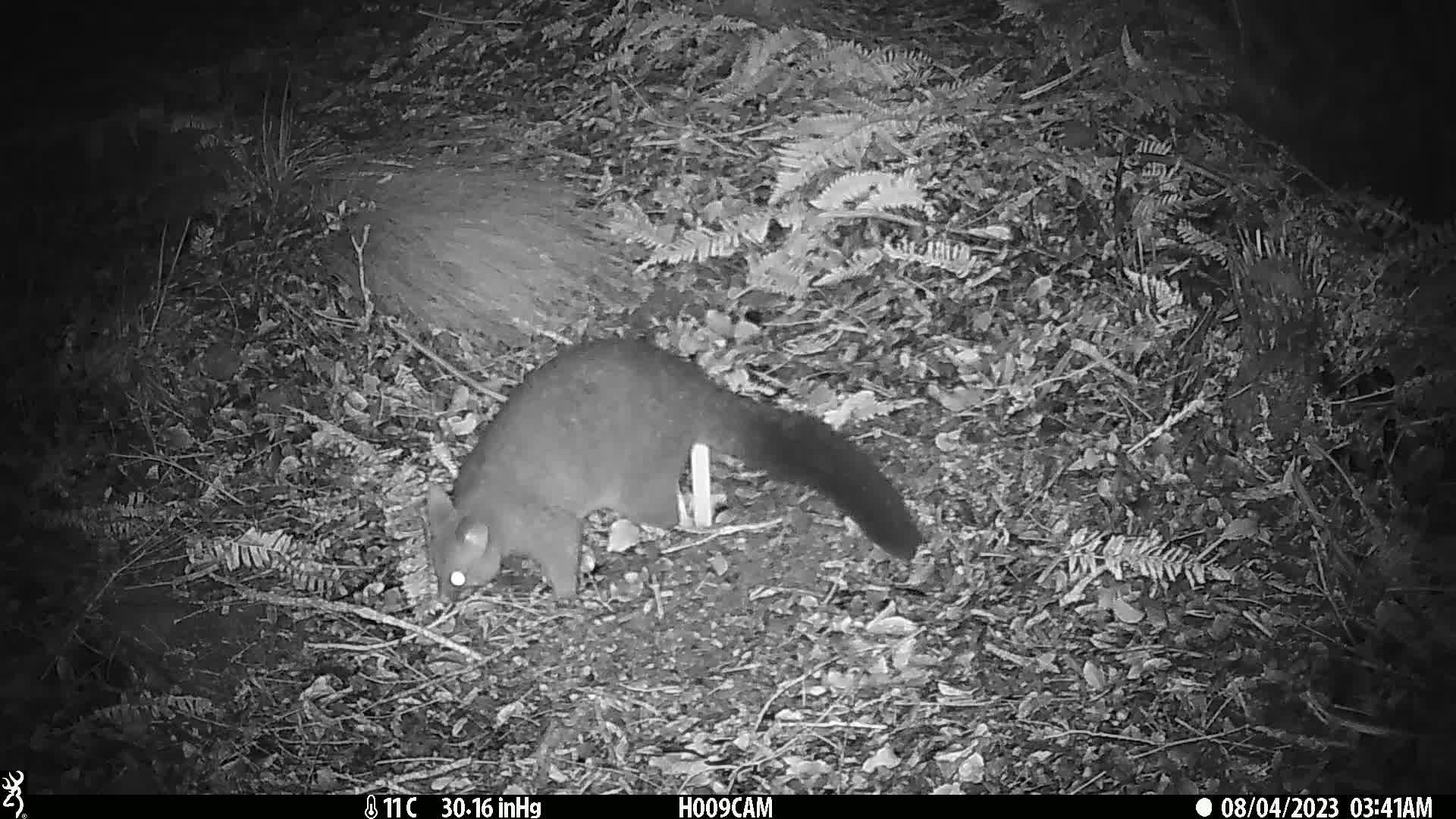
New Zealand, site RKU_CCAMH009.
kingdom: Animalia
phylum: Chordata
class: Mammalia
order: Diprotodontia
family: Phalangeridae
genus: Trichosurus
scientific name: Trichosurus vulpecula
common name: common brushtail possum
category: possum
Possum (common brushtail possum) (Trichosurus vulpecula).